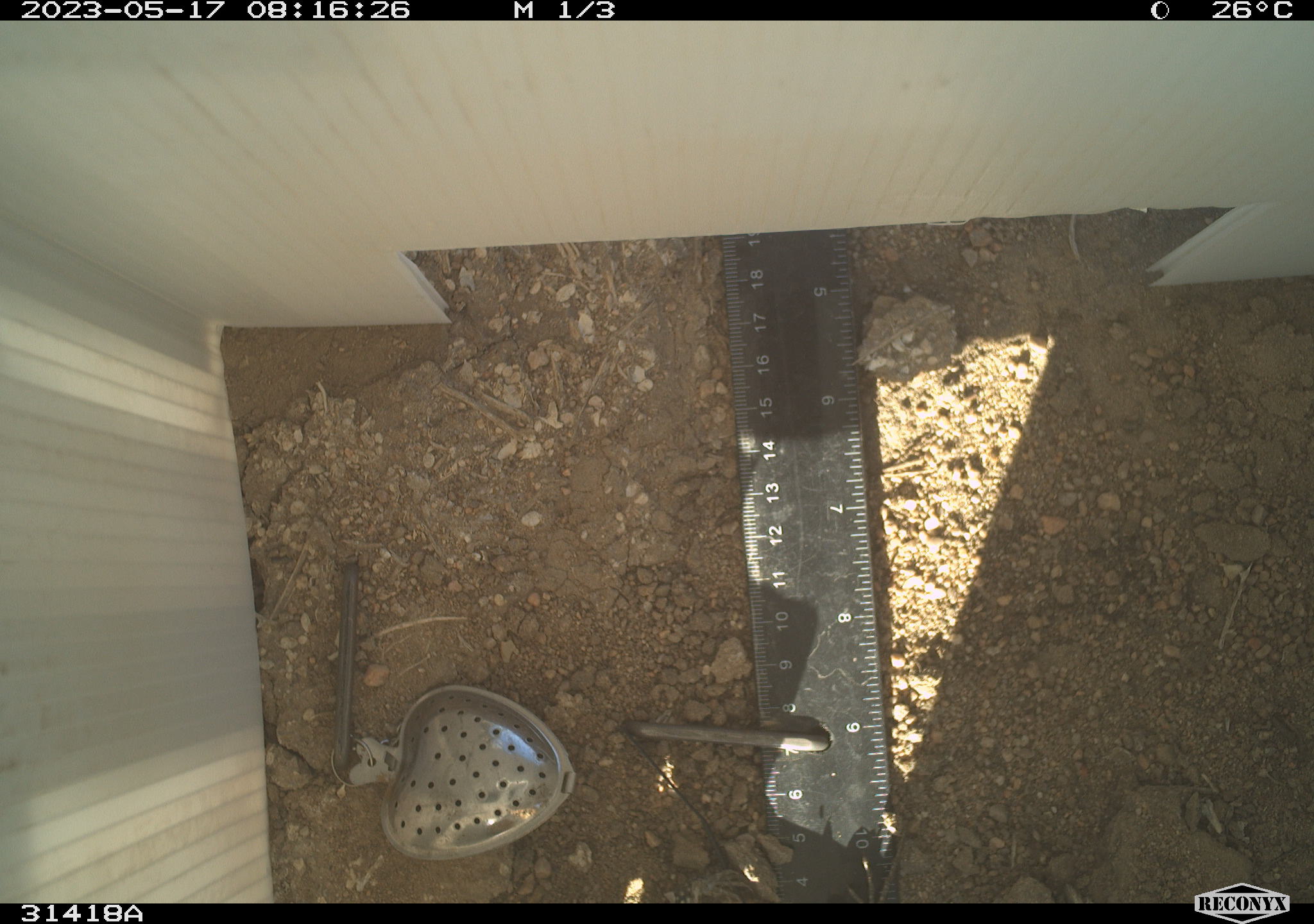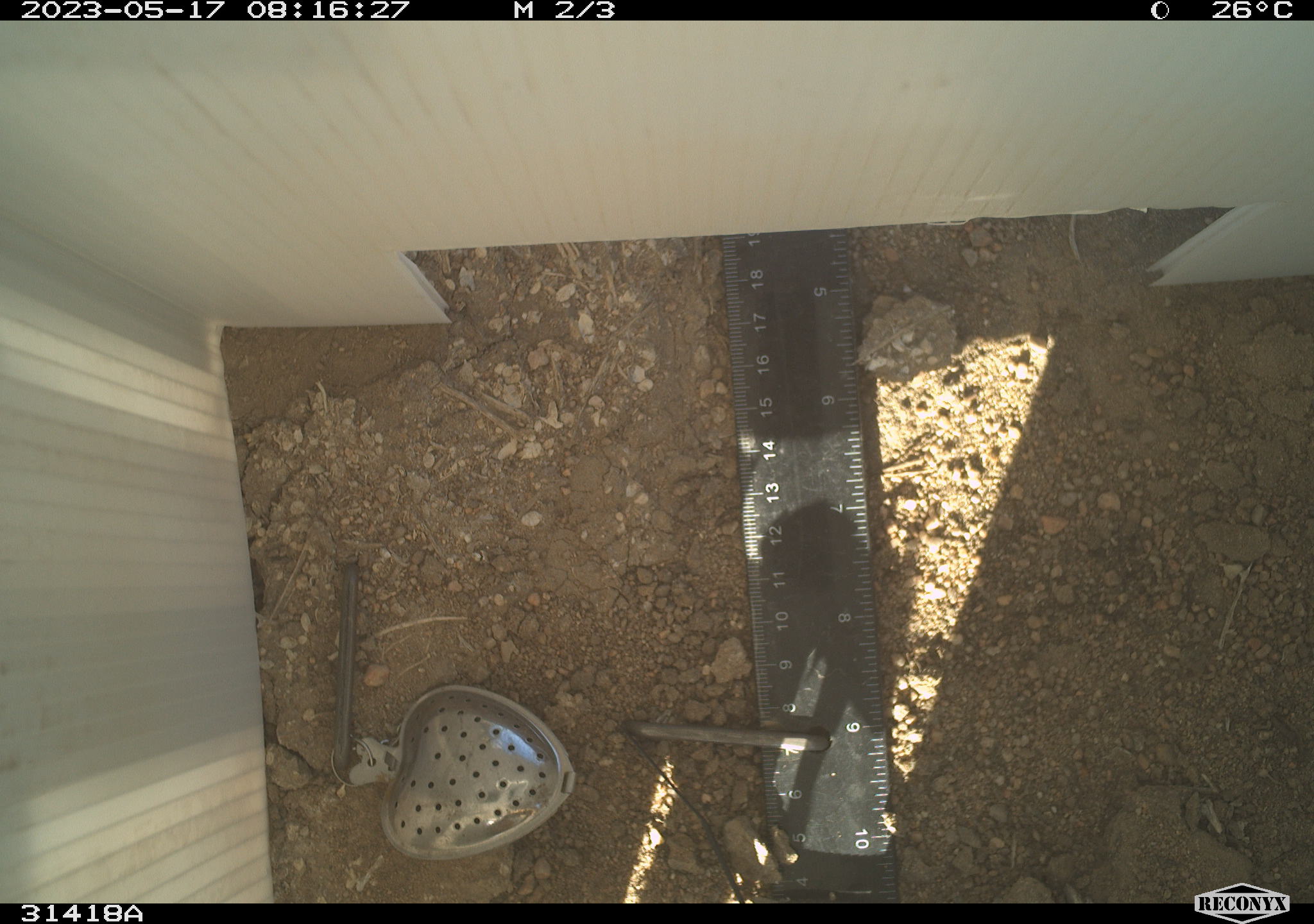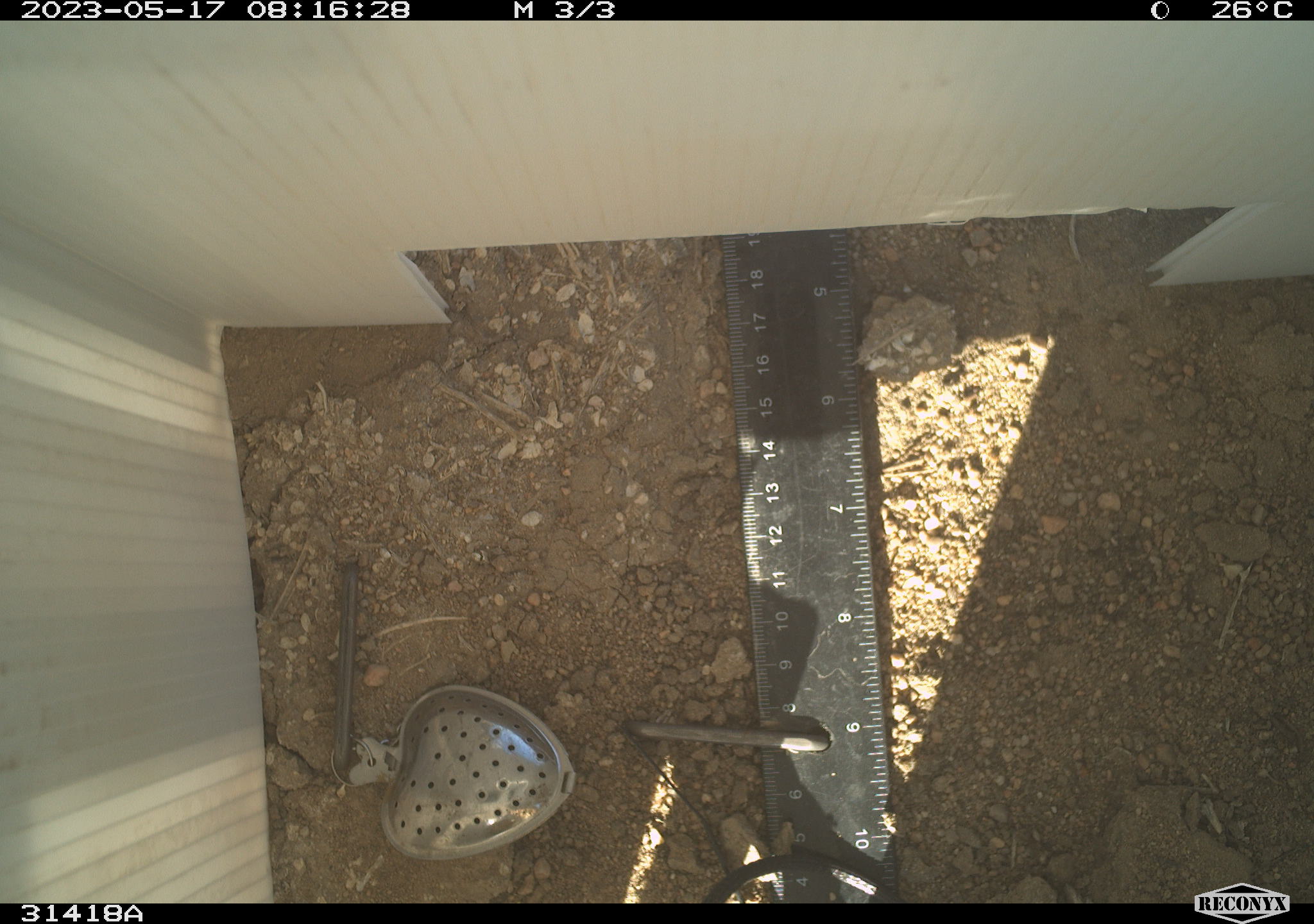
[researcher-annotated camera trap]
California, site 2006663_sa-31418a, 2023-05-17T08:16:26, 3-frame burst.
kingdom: Animalia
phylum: Chordata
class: Reptilia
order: Squamata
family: Teiidae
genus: Aspidoscelis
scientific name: Aspidoscelis tigris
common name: western whiptail